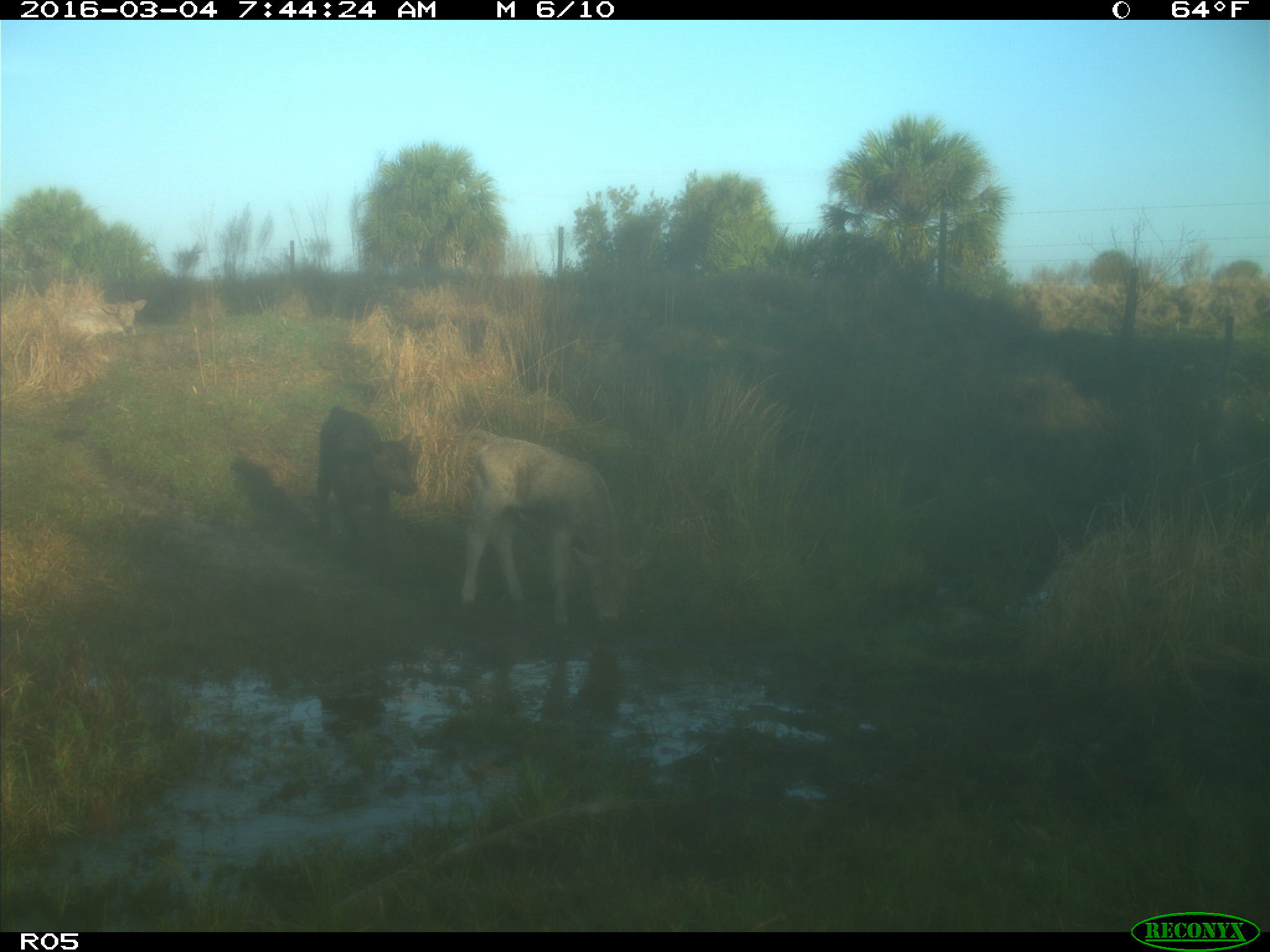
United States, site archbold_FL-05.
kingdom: Animalia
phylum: Chordata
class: Mammalia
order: Artiodactyla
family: Bovidae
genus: Bos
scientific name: Bos taurus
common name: domestic cow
Bos taurus (domestic cow).